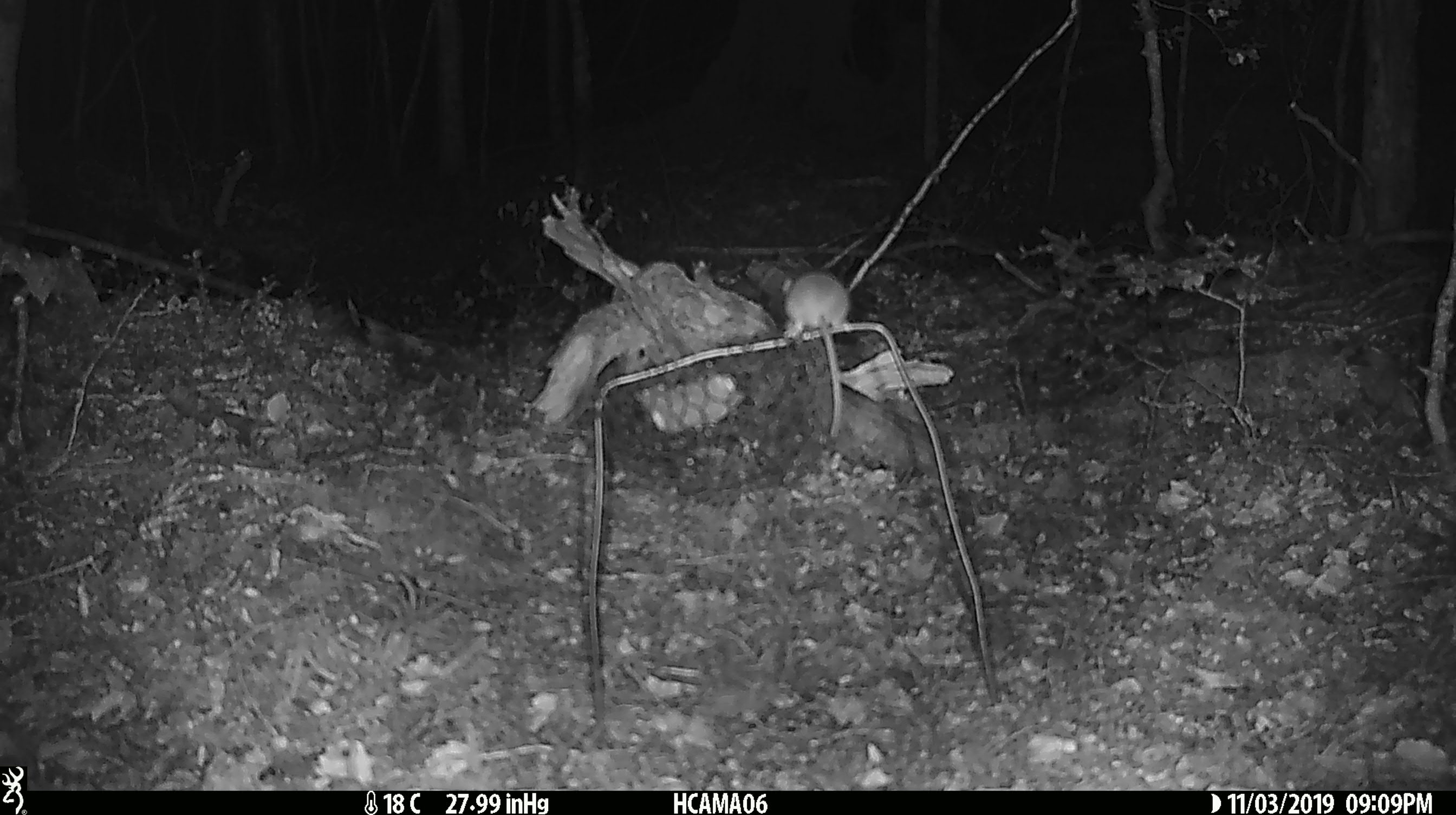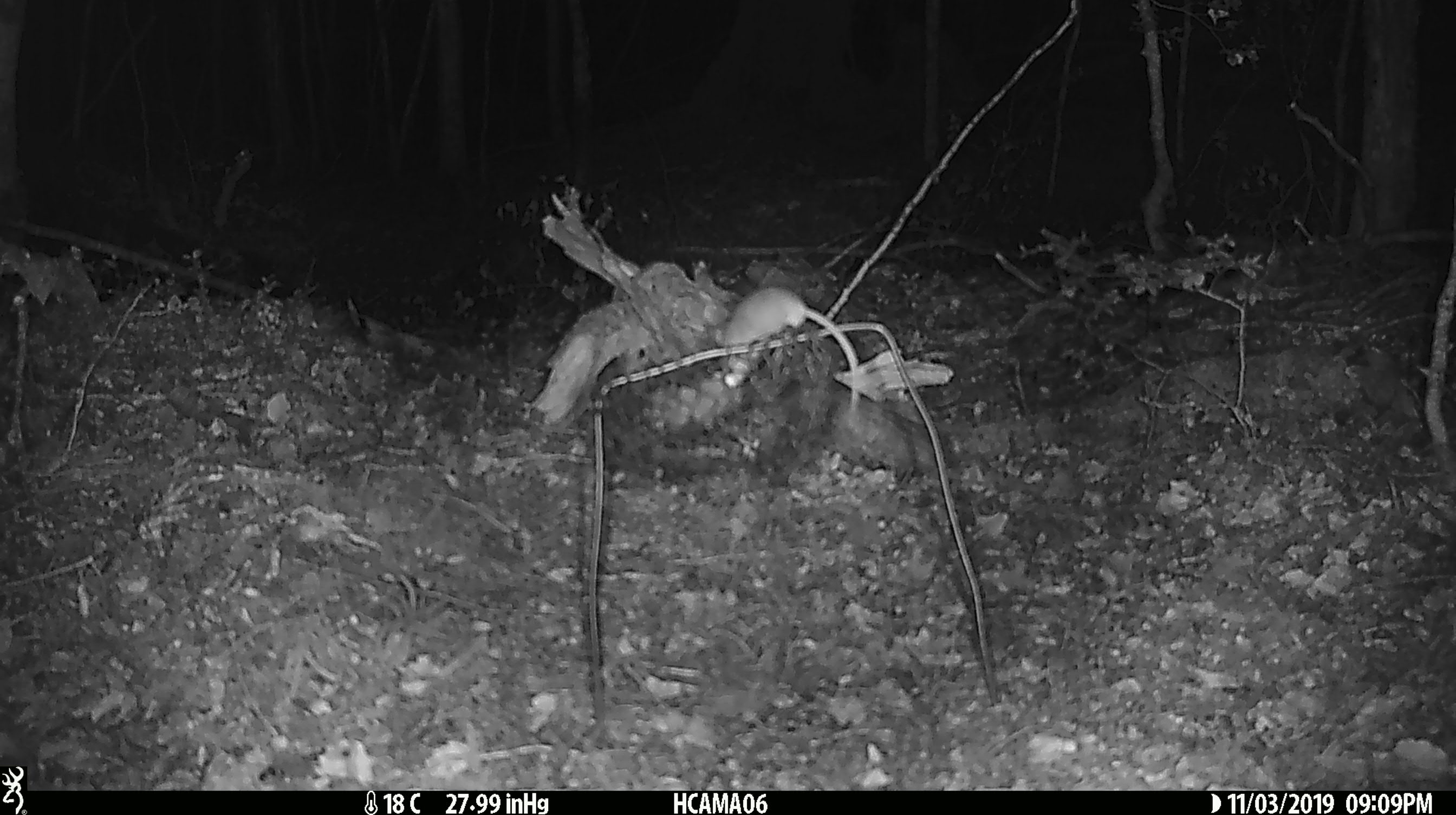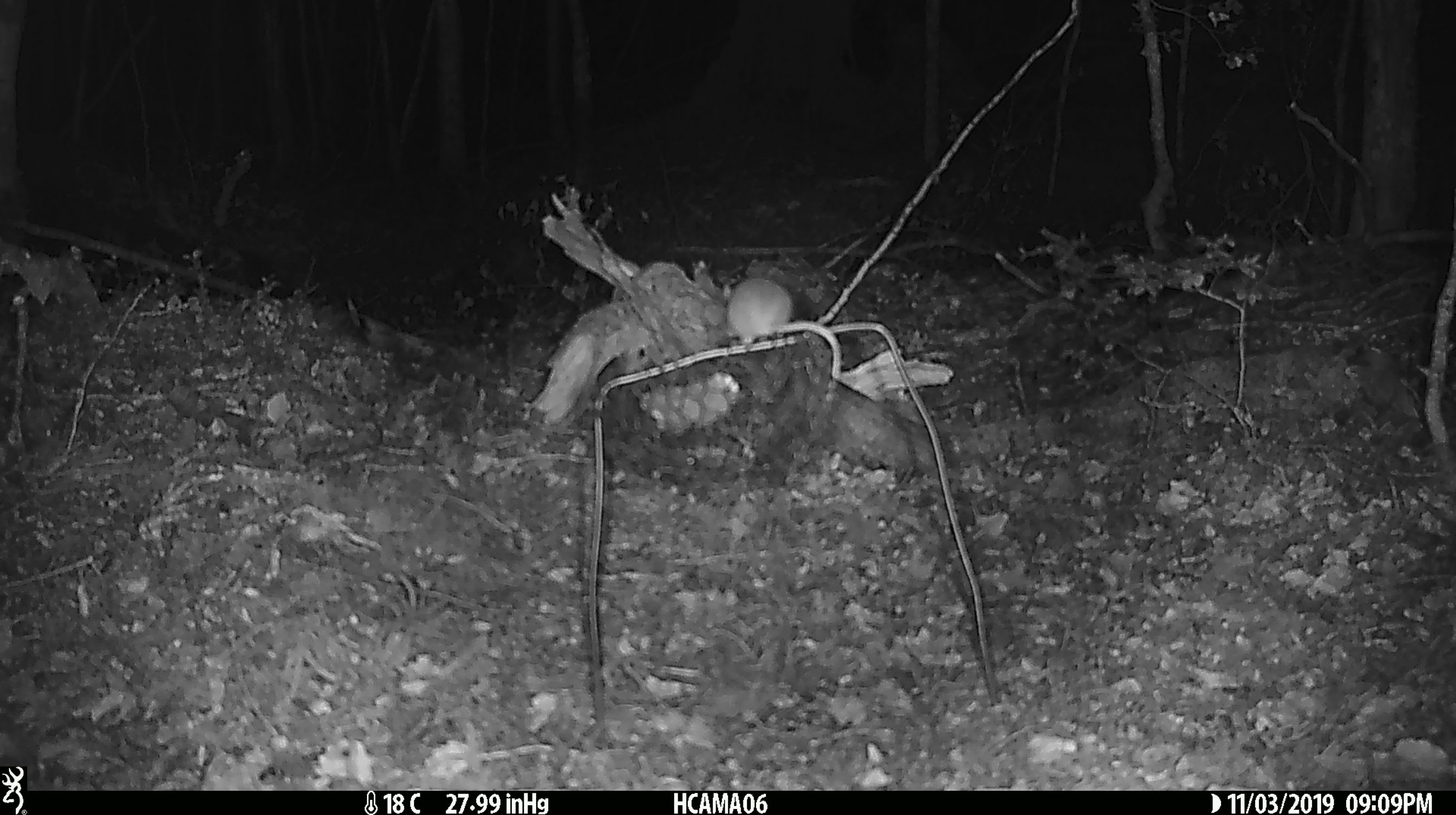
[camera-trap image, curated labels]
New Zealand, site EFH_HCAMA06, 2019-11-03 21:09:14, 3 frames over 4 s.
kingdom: Animalia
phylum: Chordata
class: Mammalia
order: Rodentia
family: Muridae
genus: Mus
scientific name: Mus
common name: mouse